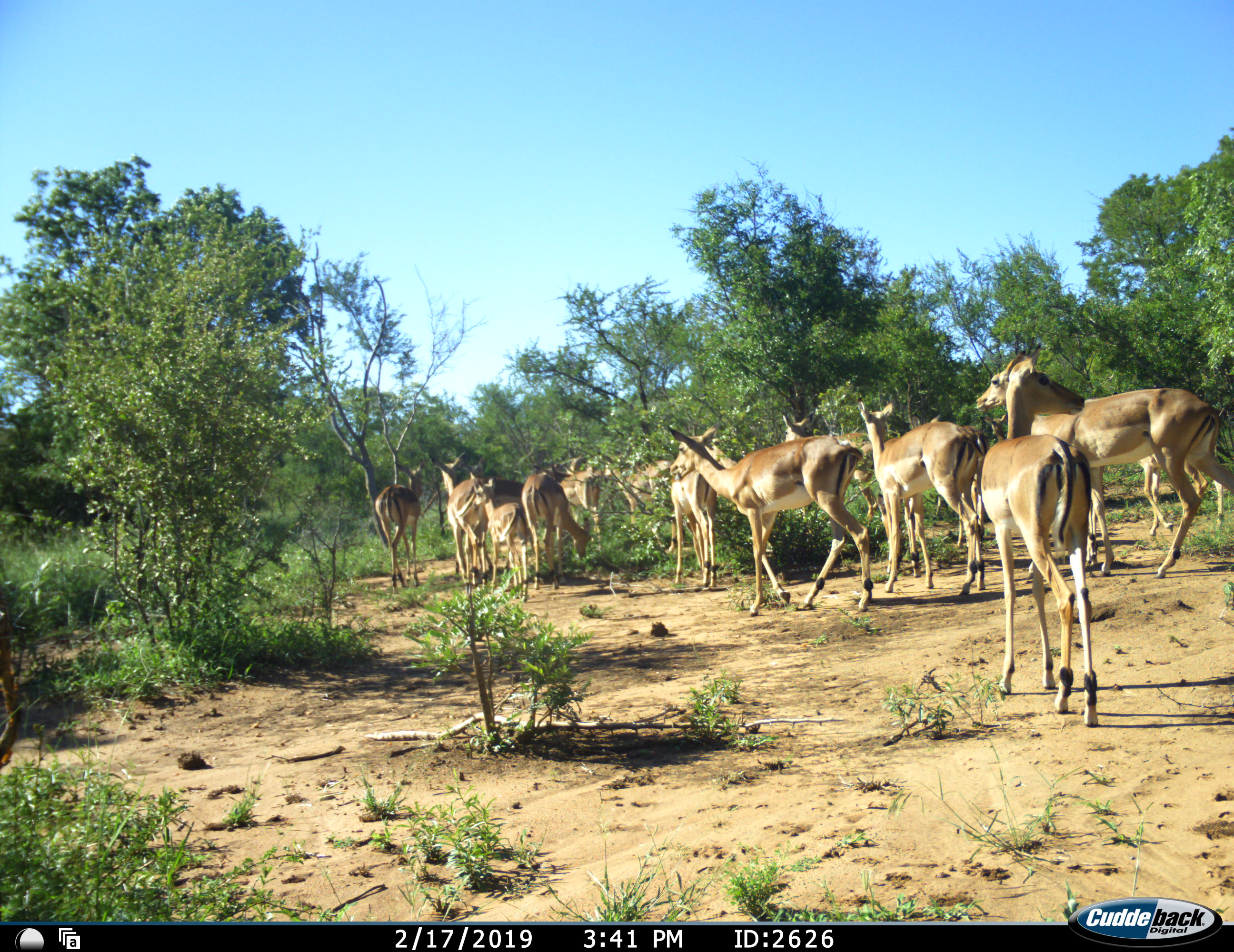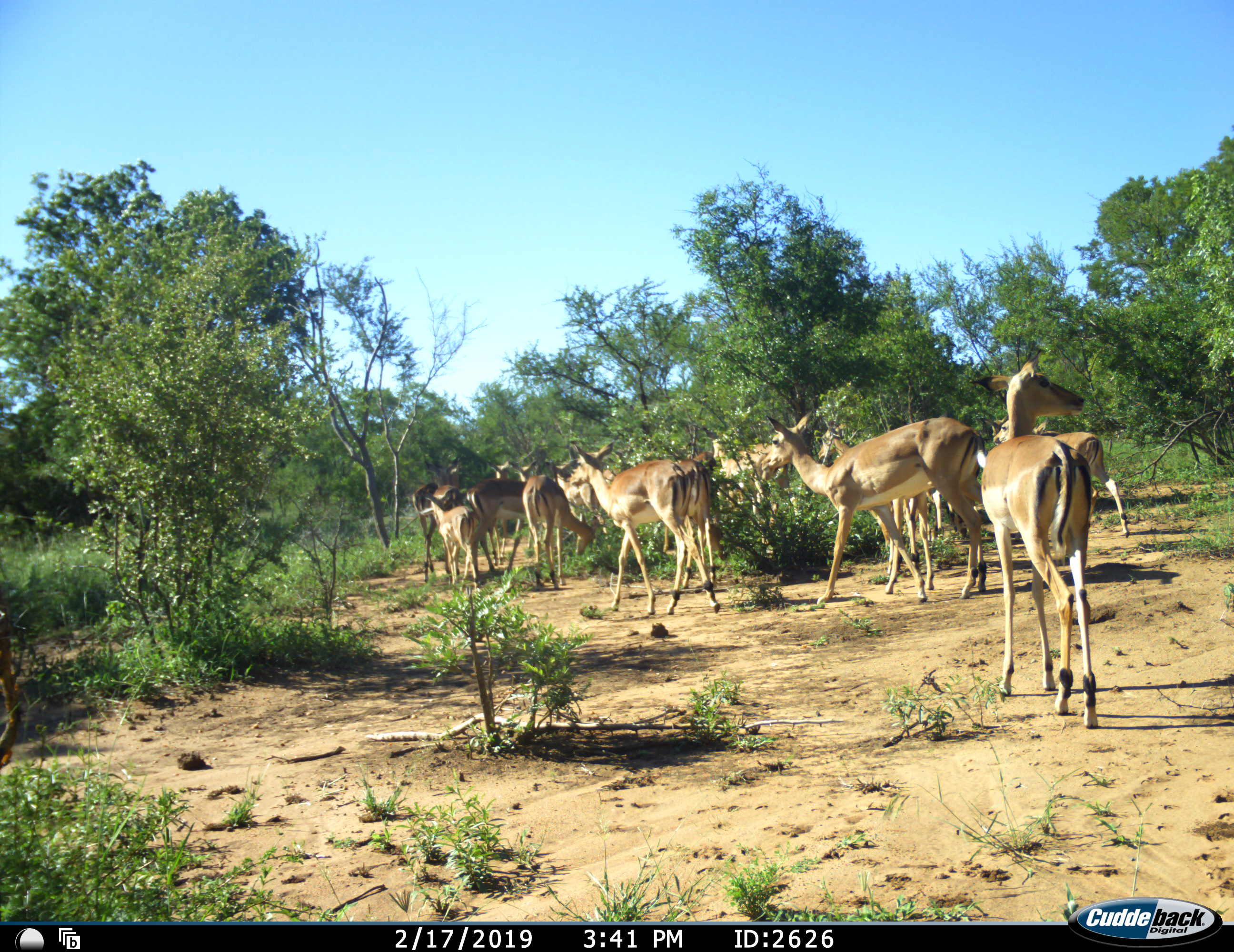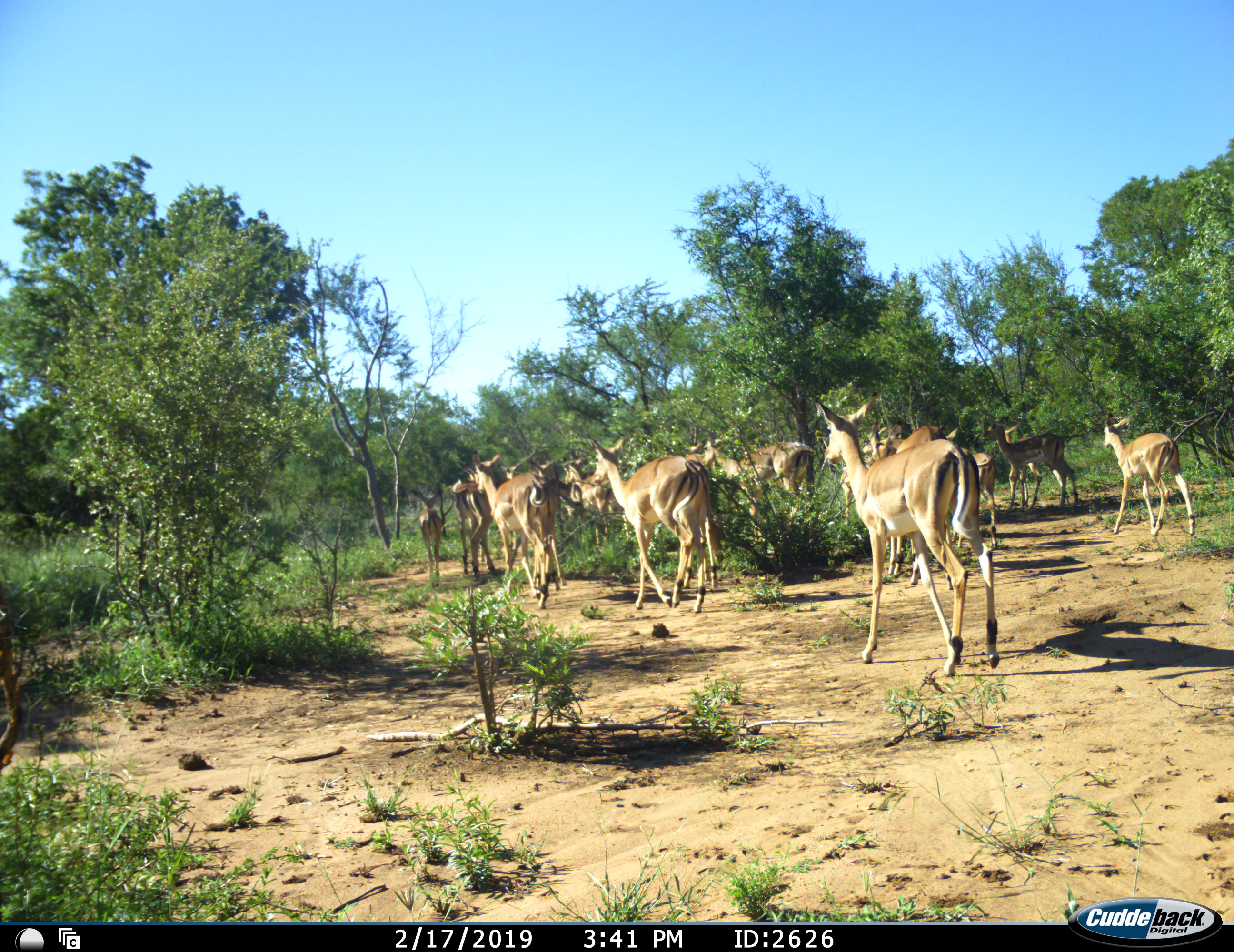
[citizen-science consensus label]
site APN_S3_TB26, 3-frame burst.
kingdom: Animalia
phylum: Chordata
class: Mammalia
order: Artiodactyla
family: Bovidae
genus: Aepyceros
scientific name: Aepyceros melampus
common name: impala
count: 11-50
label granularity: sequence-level